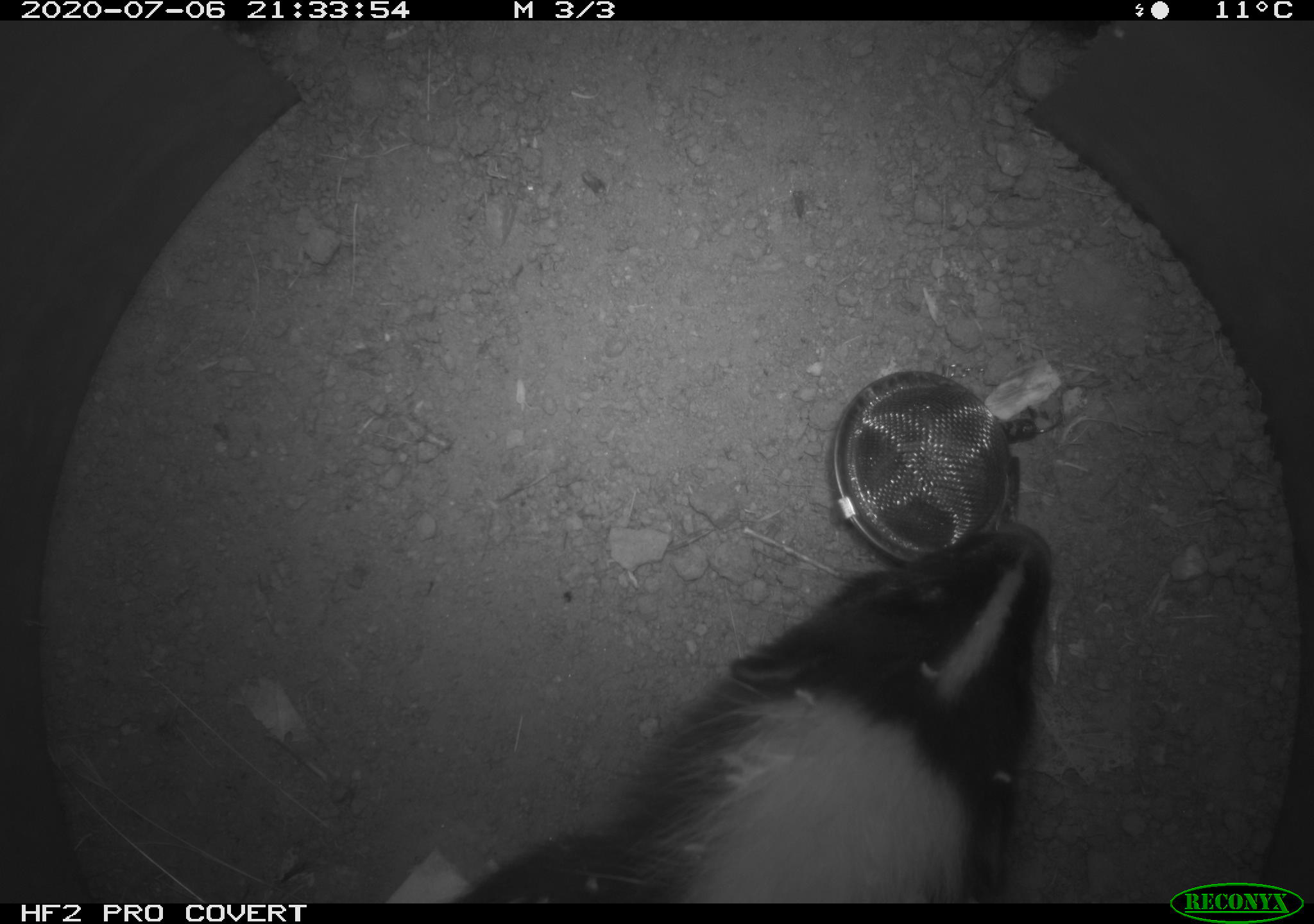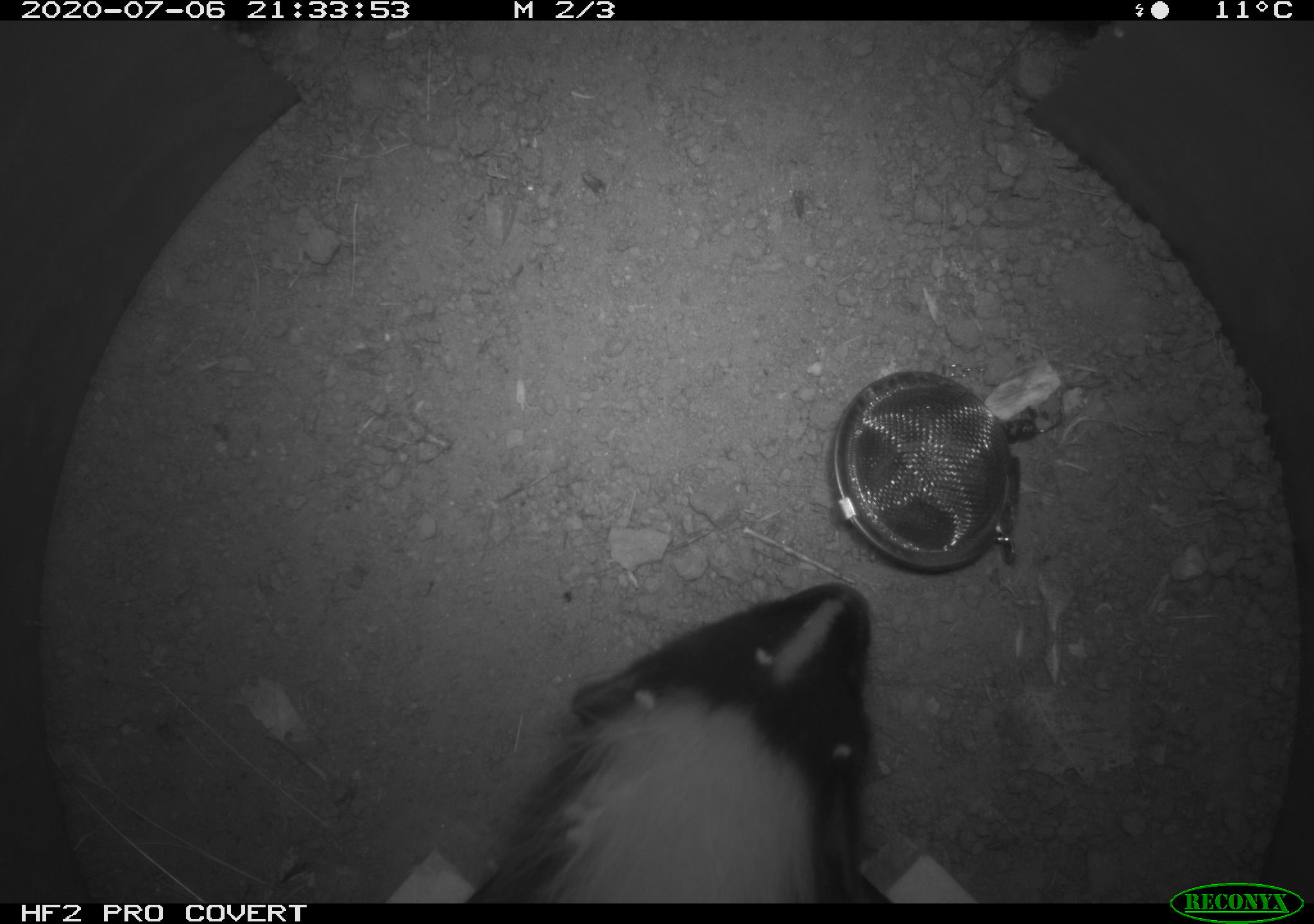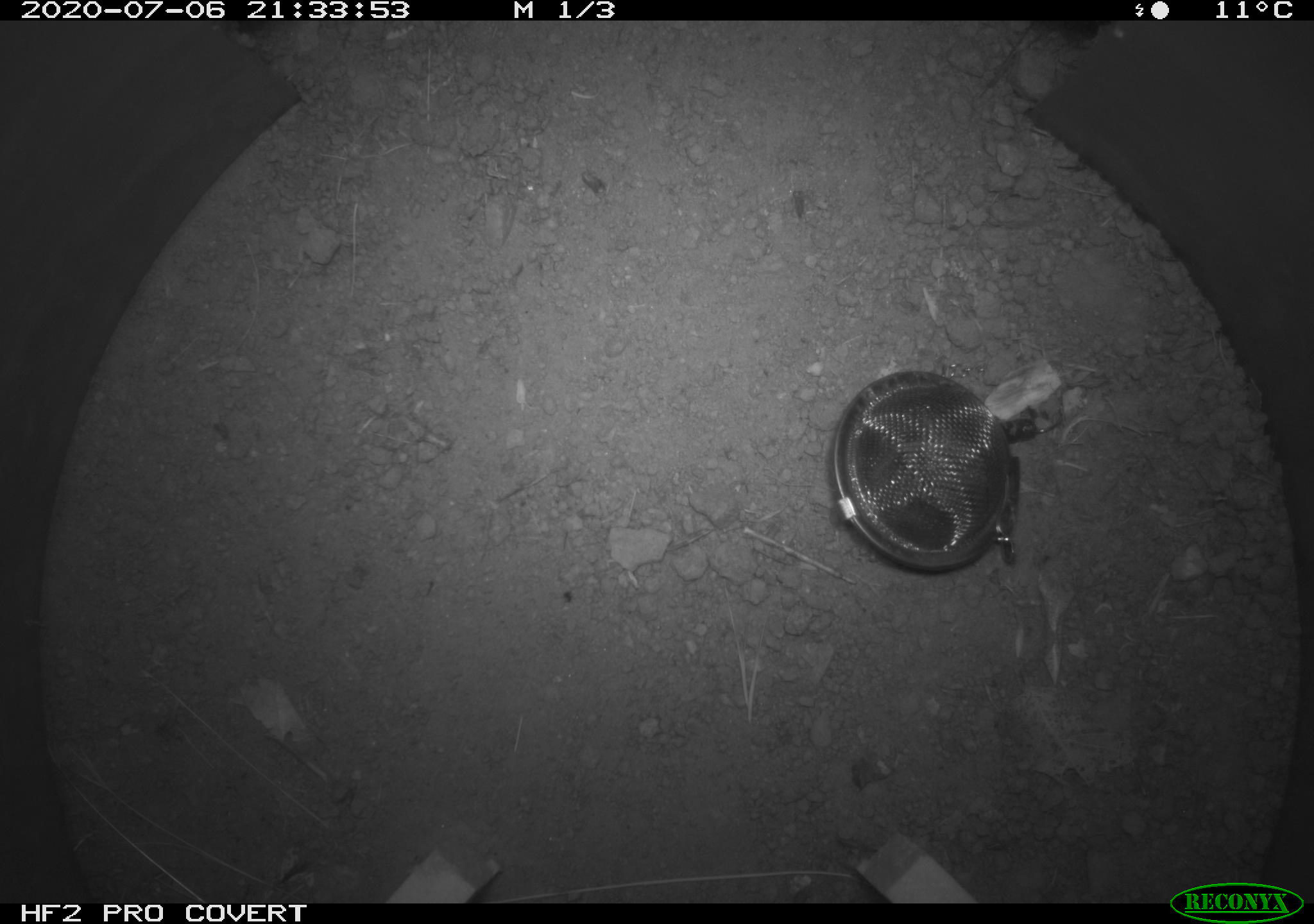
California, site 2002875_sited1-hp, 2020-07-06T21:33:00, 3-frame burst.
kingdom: Animalia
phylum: Chordata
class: Mammalia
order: Carnivora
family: Mephitidae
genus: Mephitis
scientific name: Mephitis mephitis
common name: striped skunk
Striped skunk (Mephitis mephitis).